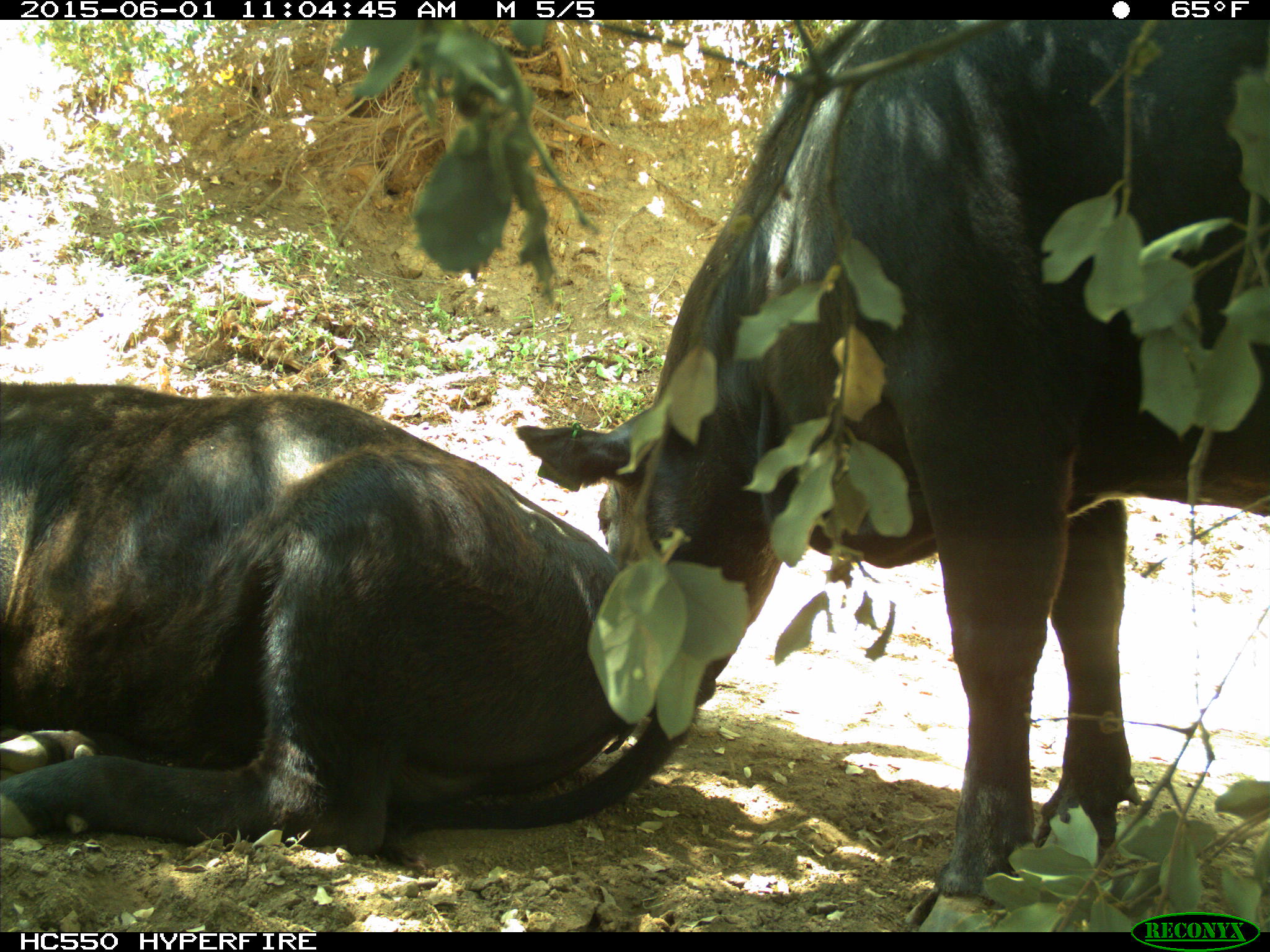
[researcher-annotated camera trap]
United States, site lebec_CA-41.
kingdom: Animalia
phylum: Chordata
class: Mammalia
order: Artiodactyla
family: Bovidae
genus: Bos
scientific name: Bos taurus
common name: domestic cow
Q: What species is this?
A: Bos taurus (domestic cow).